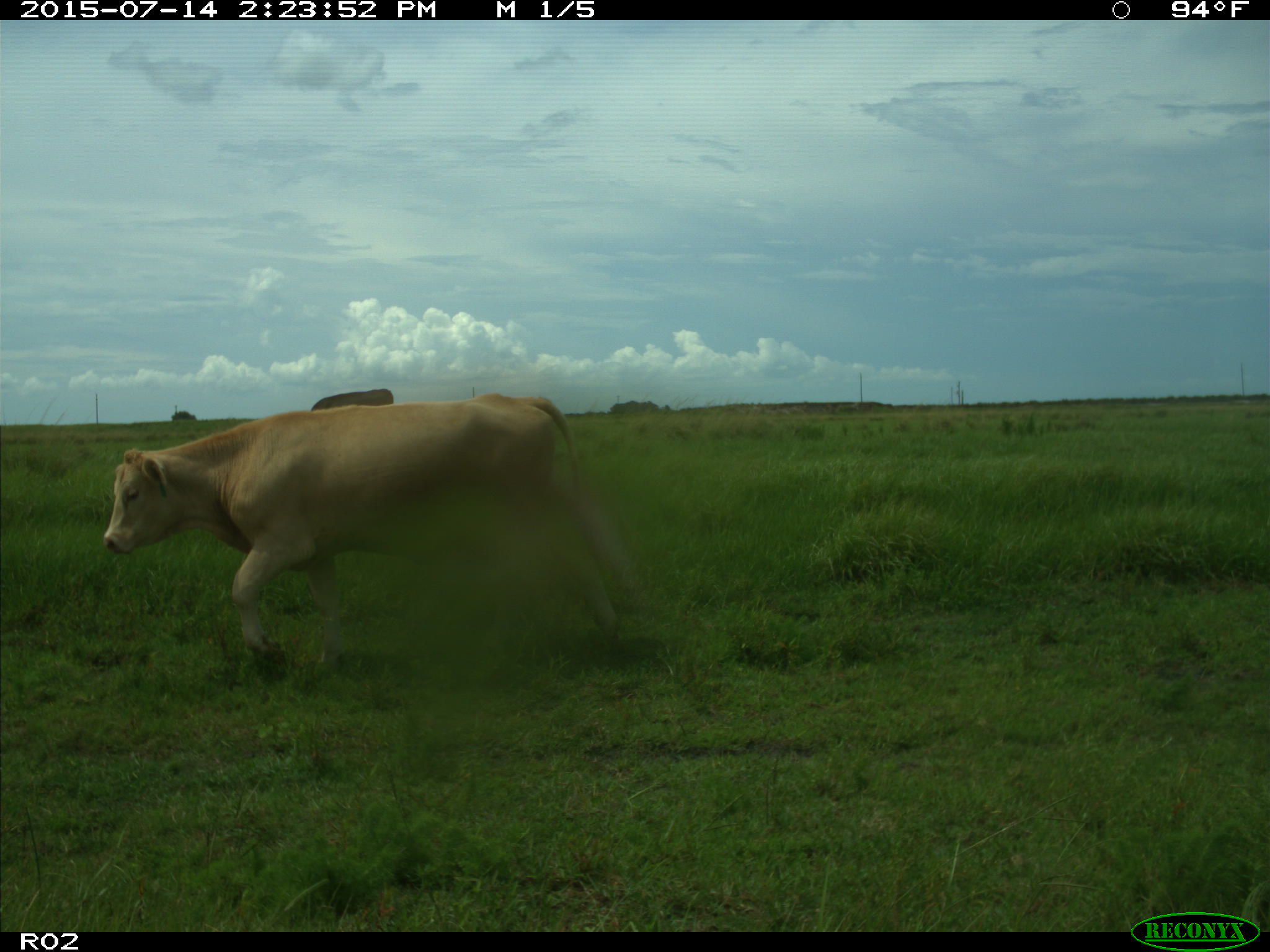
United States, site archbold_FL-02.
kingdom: Animalia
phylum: Chordata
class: Mammalia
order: Artiodactyla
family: Bovidae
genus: Bos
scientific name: Bos taurus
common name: domestic cow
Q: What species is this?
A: Bos taurus (domestic cow).